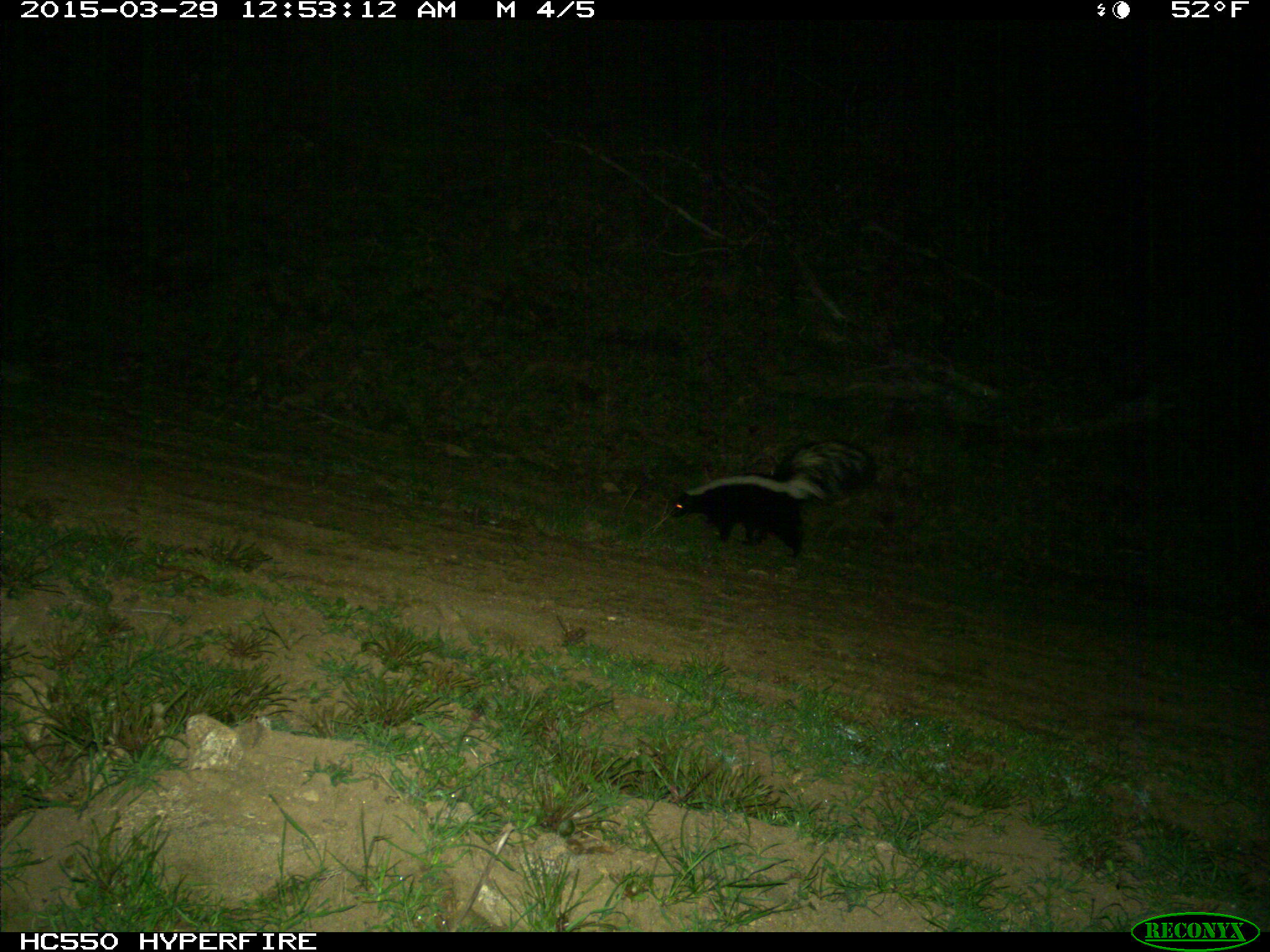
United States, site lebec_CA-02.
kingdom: Animalia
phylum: Chordata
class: Mammalia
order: Carnivora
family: Mephitidae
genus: Mephitis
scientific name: Mephitis mephitis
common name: striped skunk